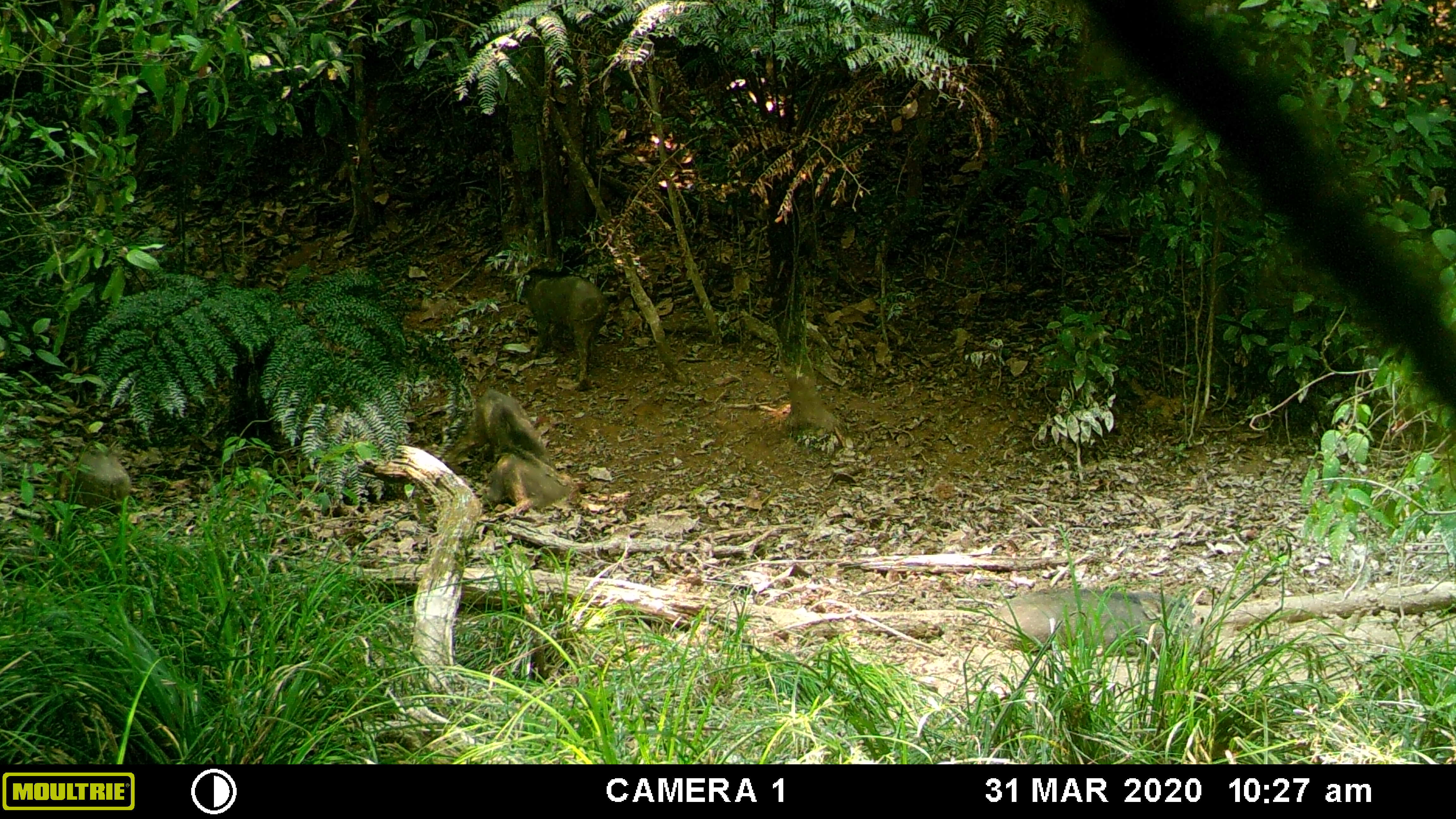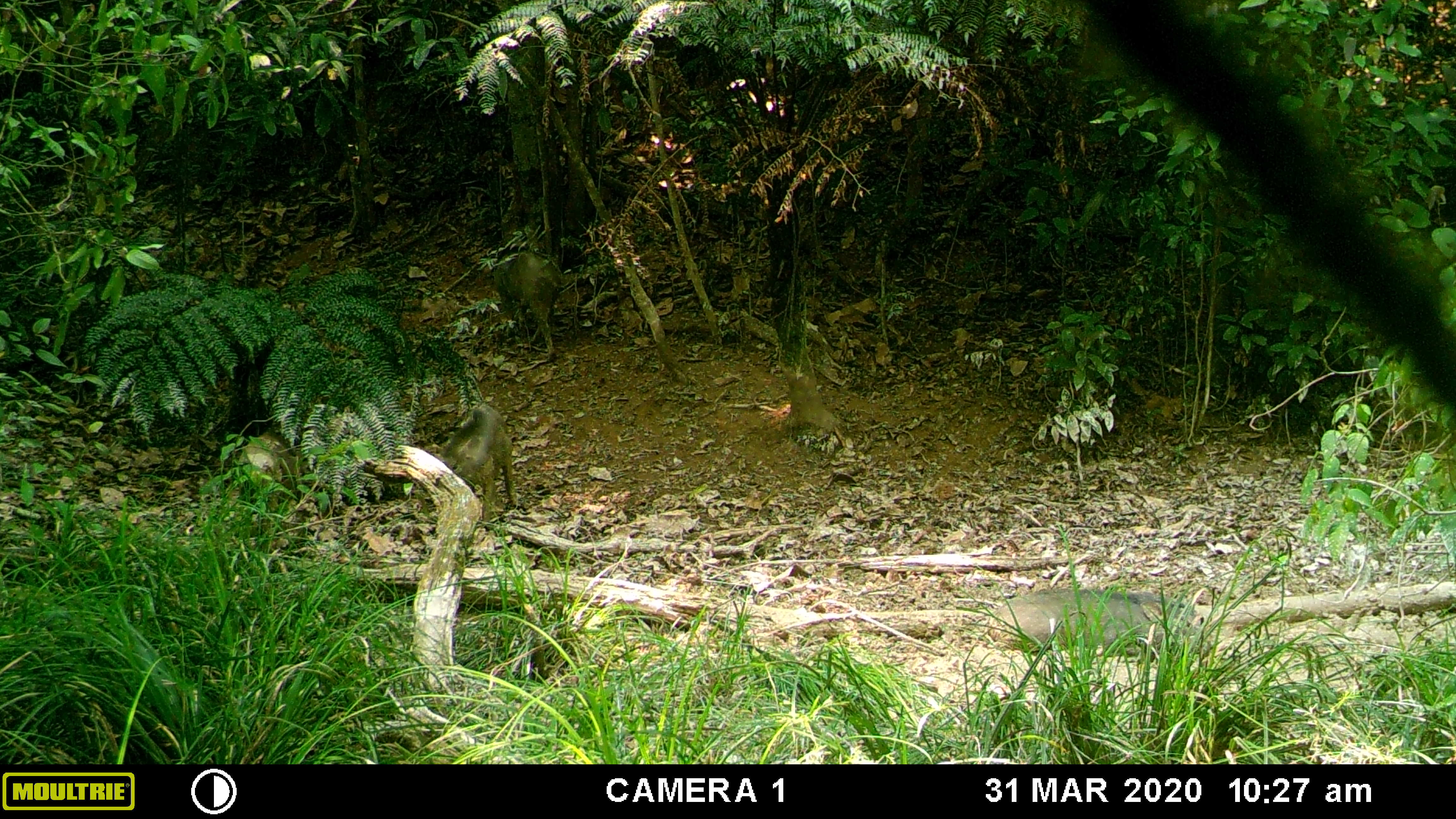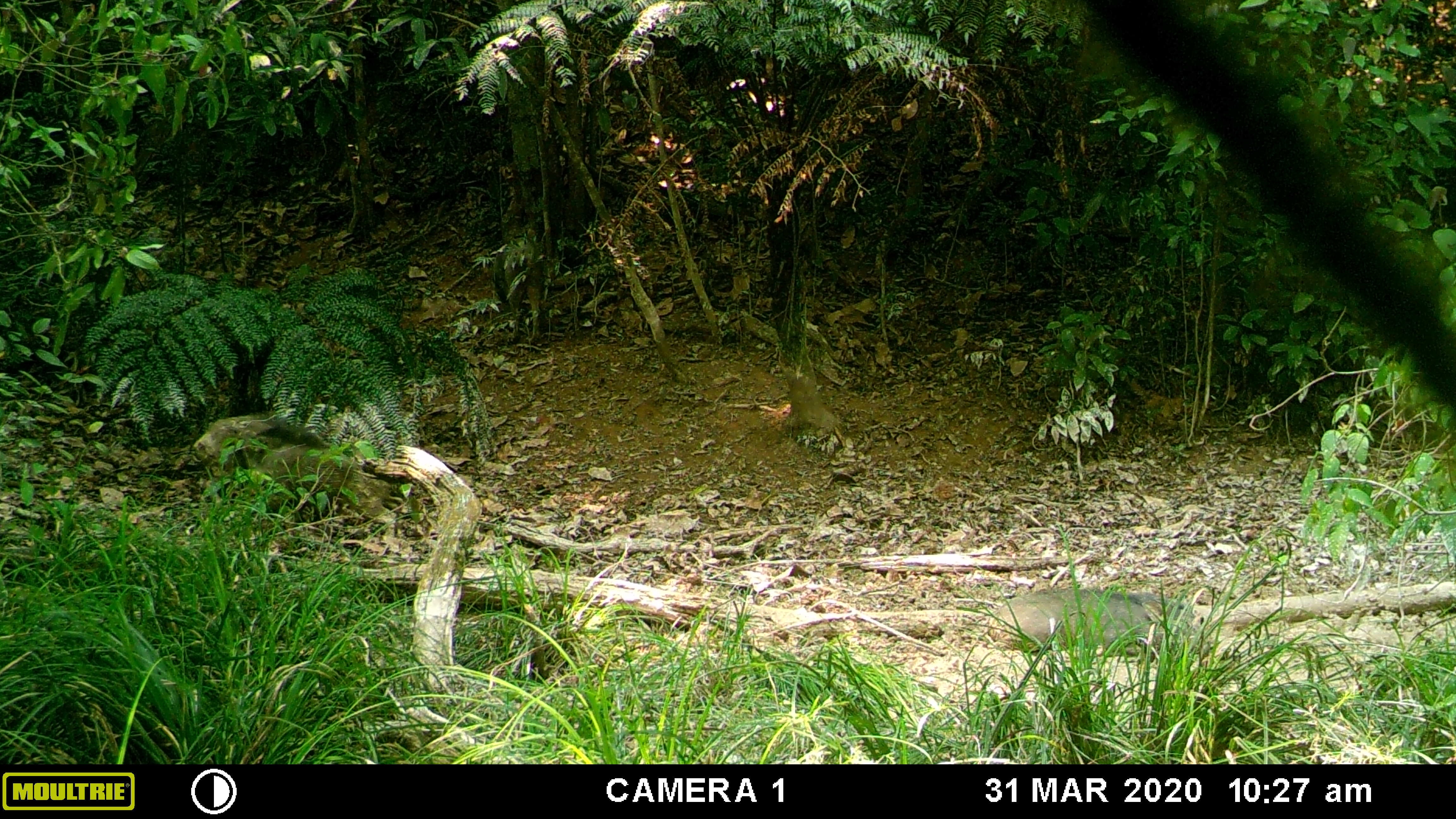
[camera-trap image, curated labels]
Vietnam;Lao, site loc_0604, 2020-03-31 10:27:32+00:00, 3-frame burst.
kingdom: Animalia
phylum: Chordata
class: Mammalia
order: Artiodactyla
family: Suidae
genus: Sus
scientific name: Sus scrofa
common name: eurasian wild pig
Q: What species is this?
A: Eurasian wild pig (Sus scrofa).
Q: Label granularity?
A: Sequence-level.